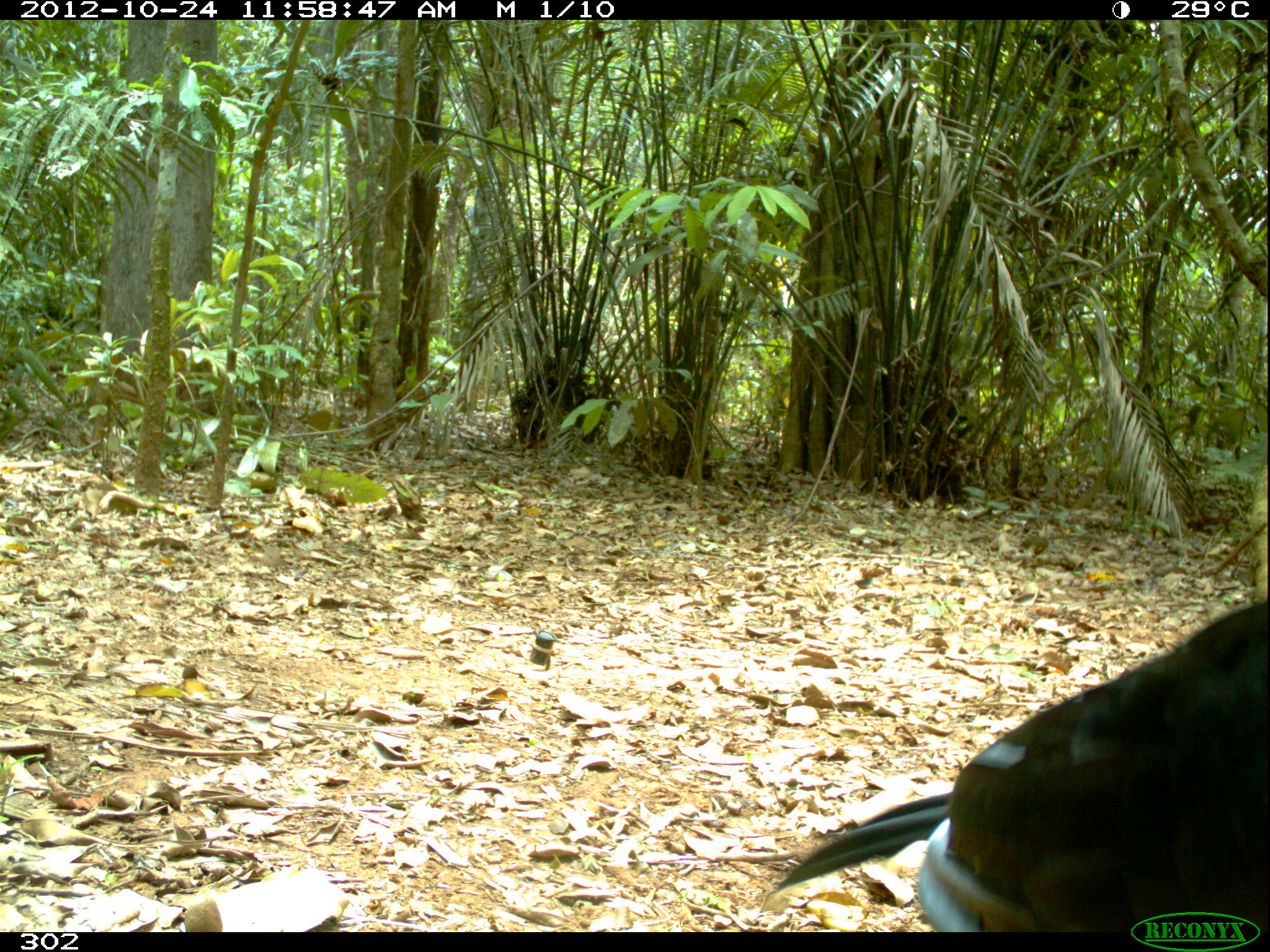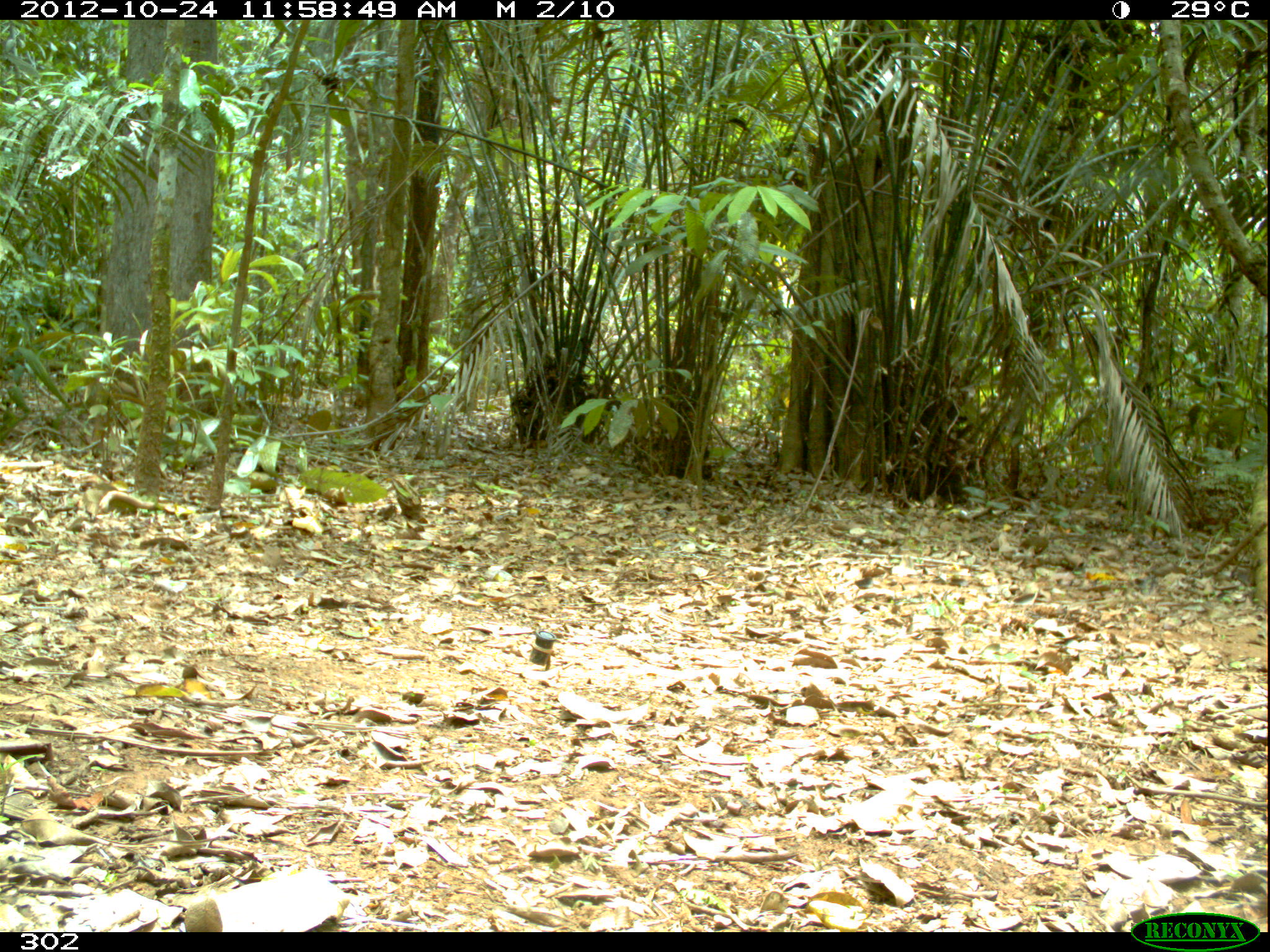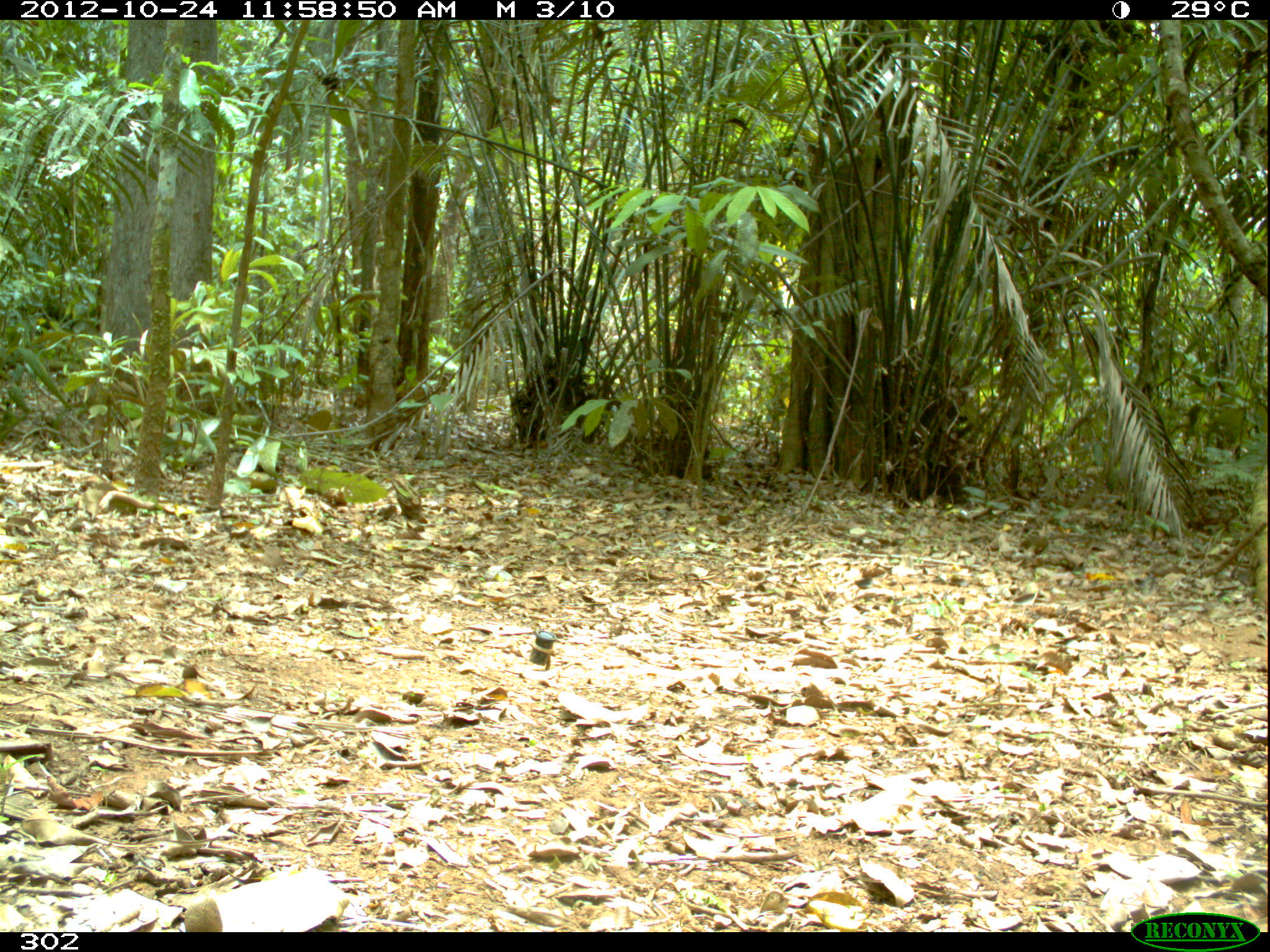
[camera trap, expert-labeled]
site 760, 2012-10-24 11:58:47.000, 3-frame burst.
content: unidentified animal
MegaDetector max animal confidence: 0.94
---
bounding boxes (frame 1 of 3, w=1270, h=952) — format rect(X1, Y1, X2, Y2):
unknown: rect(774, 594, 1270, 930)